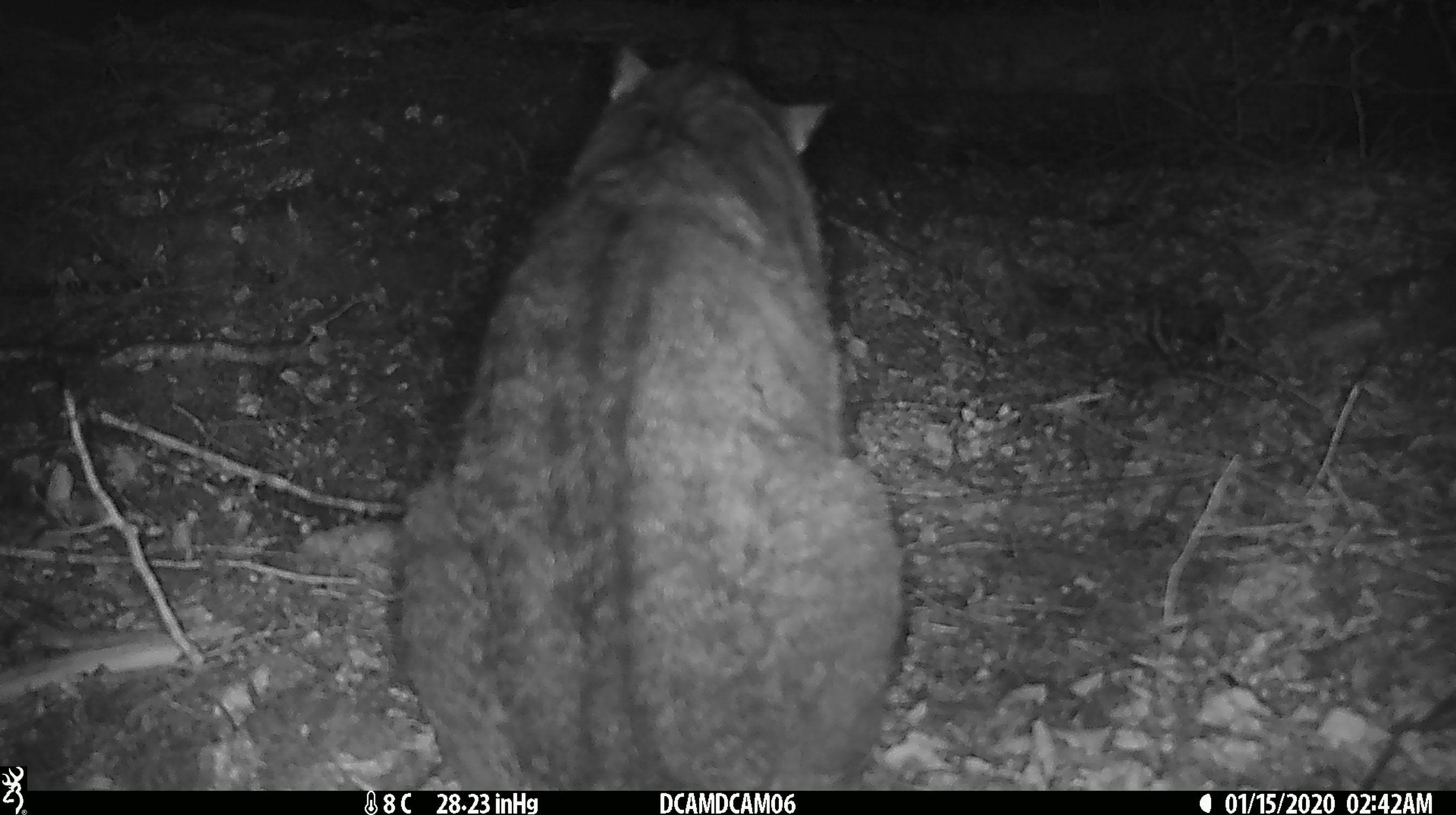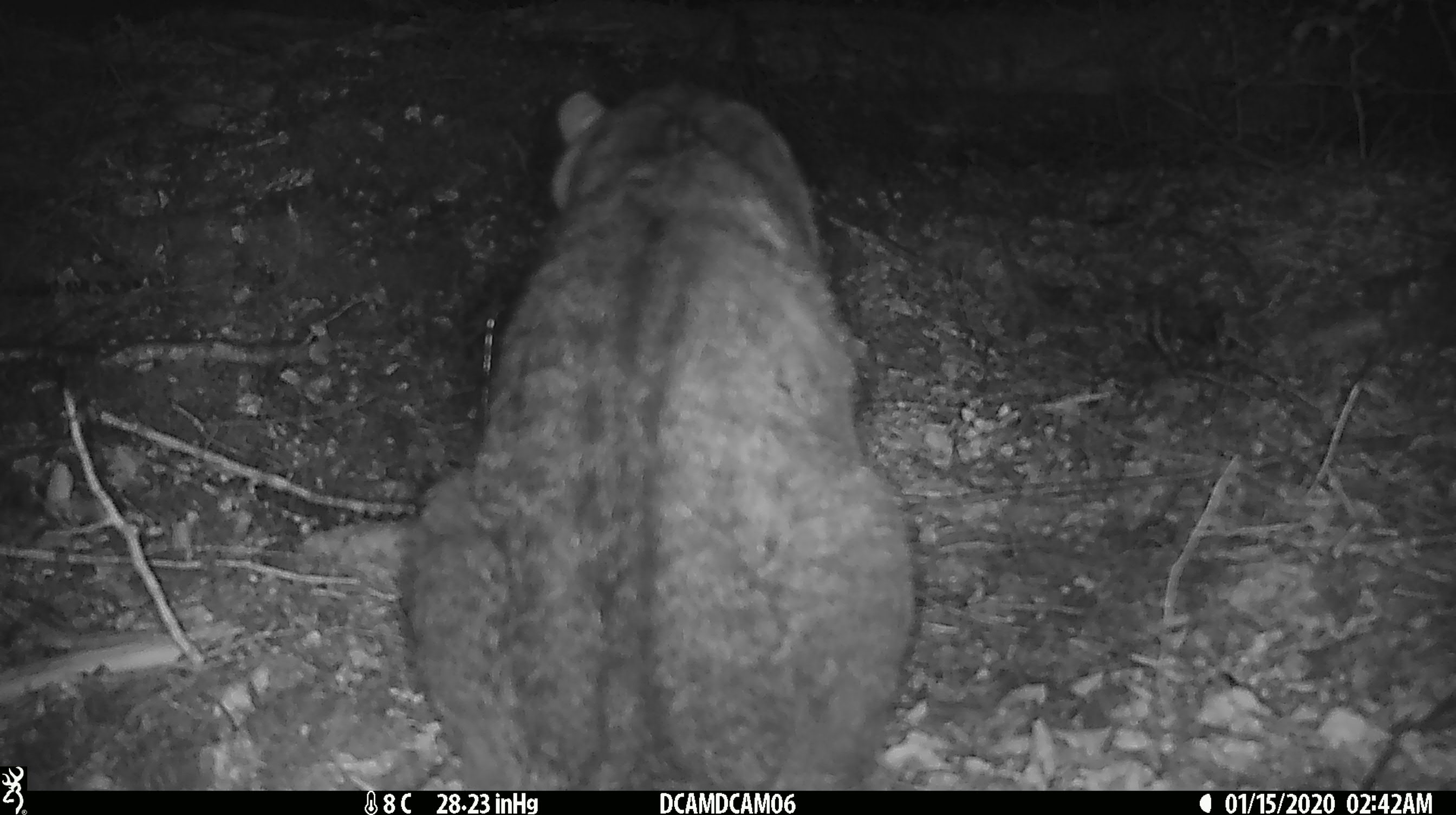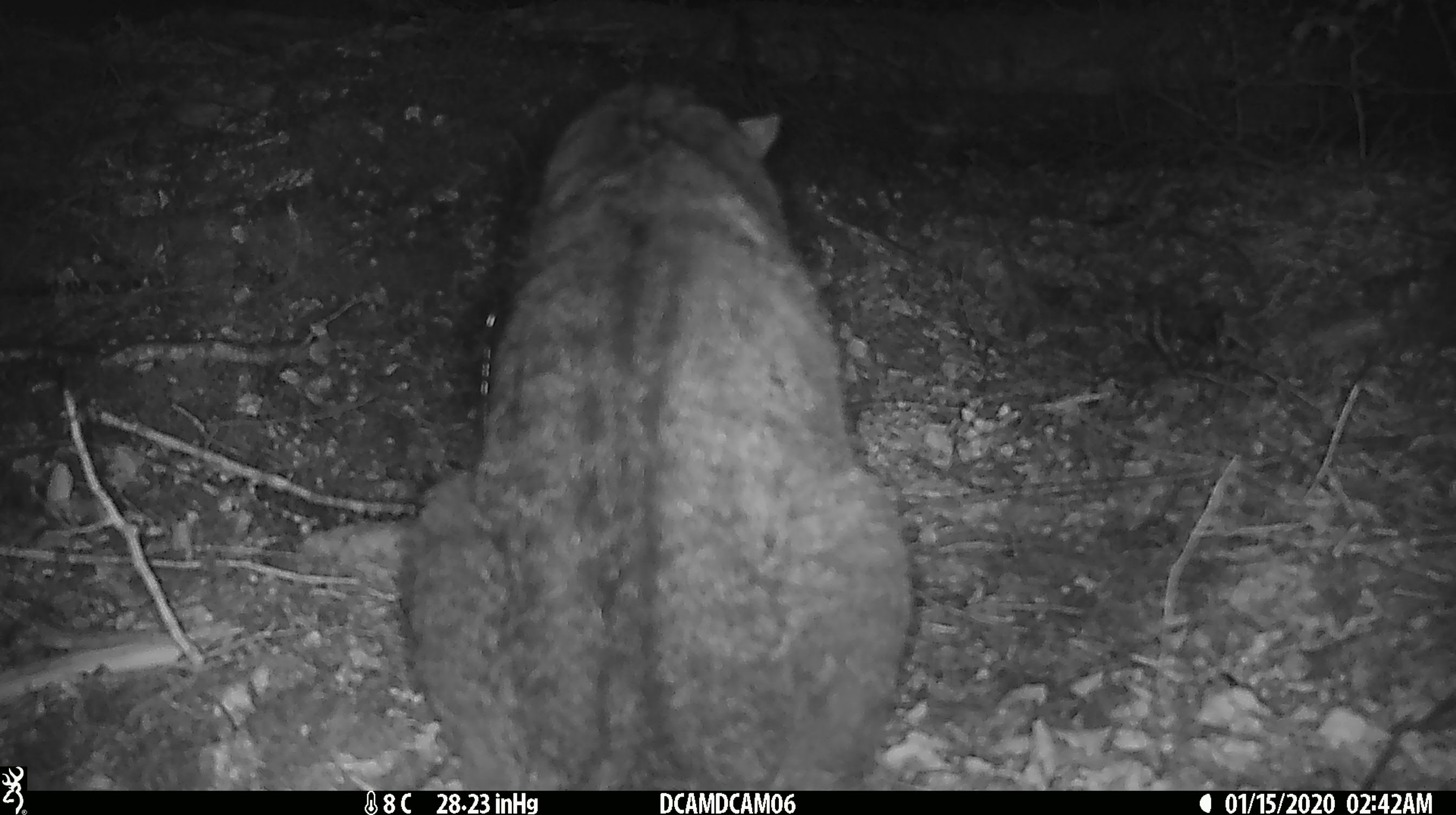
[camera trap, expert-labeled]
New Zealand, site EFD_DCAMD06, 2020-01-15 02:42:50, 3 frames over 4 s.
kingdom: Animalia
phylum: Chordata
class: Mammalia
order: Carnivora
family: Felidae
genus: Felis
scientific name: Felis catus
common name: domestic cat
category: cat